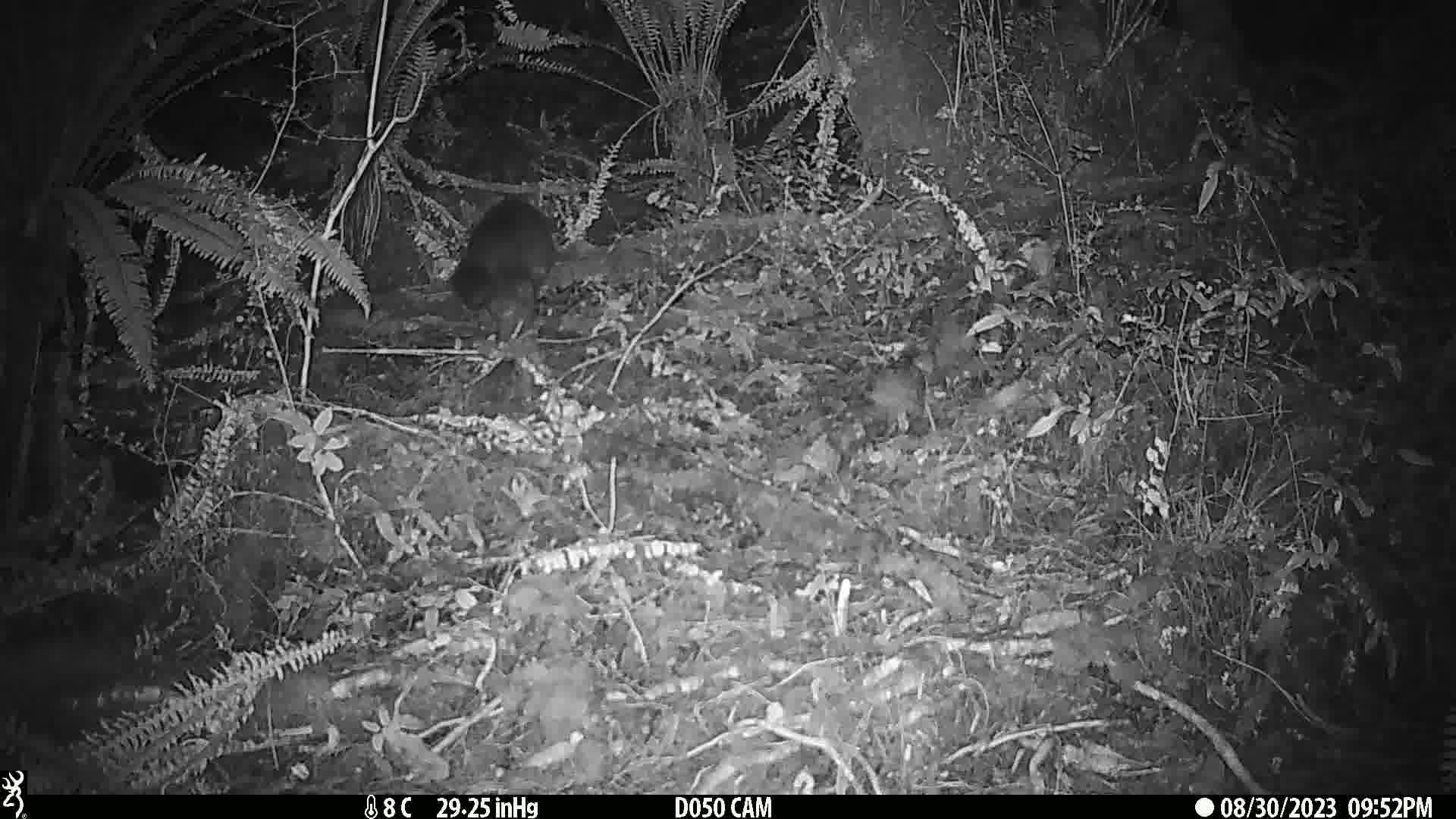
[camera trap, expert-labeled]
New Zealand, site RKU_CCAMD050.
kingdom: Animalia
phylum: Chordata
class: Mammalia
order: Diprotodontia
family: Phalangeridae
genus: Trichosurus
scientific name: Trichosurus vulpecula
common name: common brushtail possum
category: possum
Possum (common brushtail possum) (Trichosurus vulpecula).